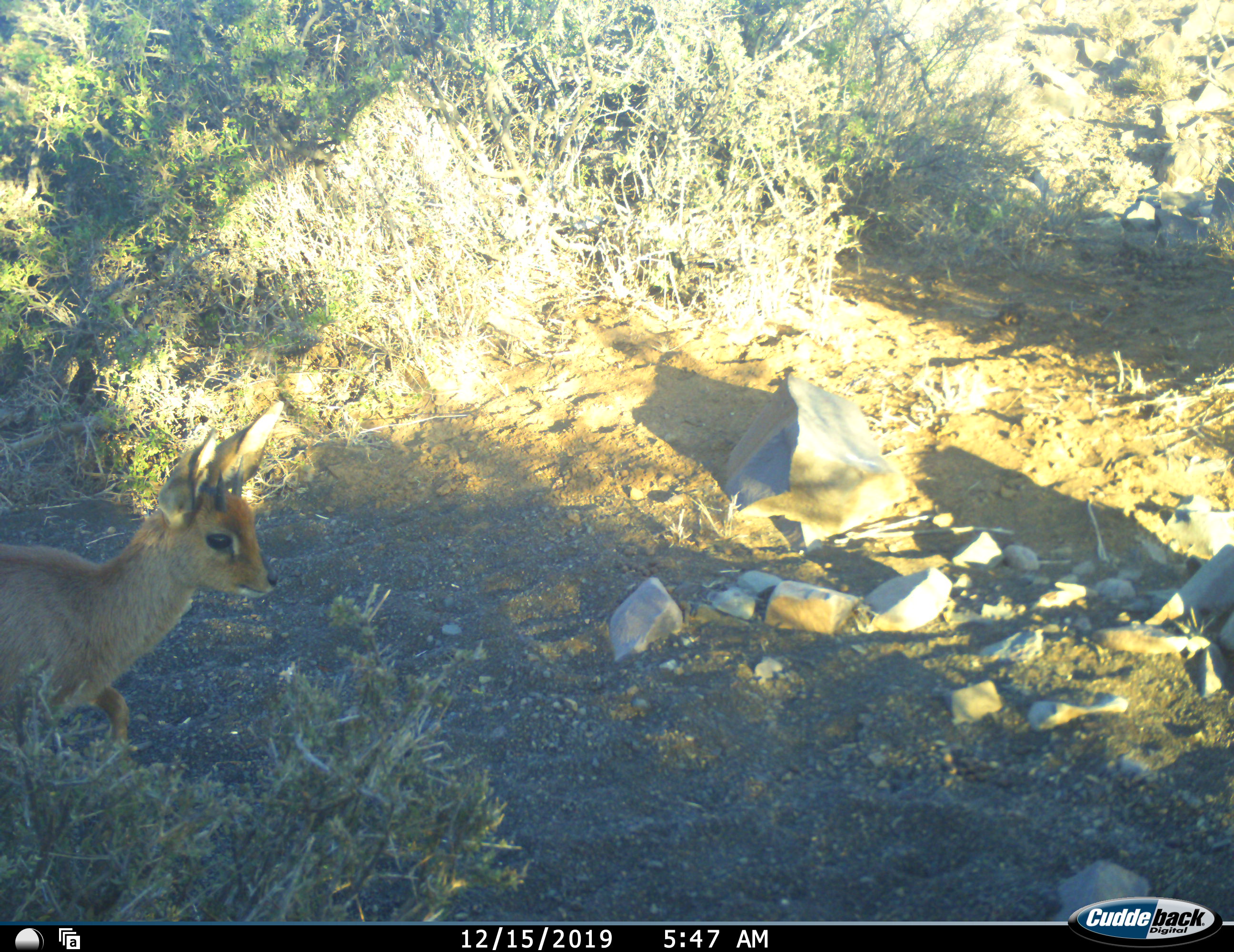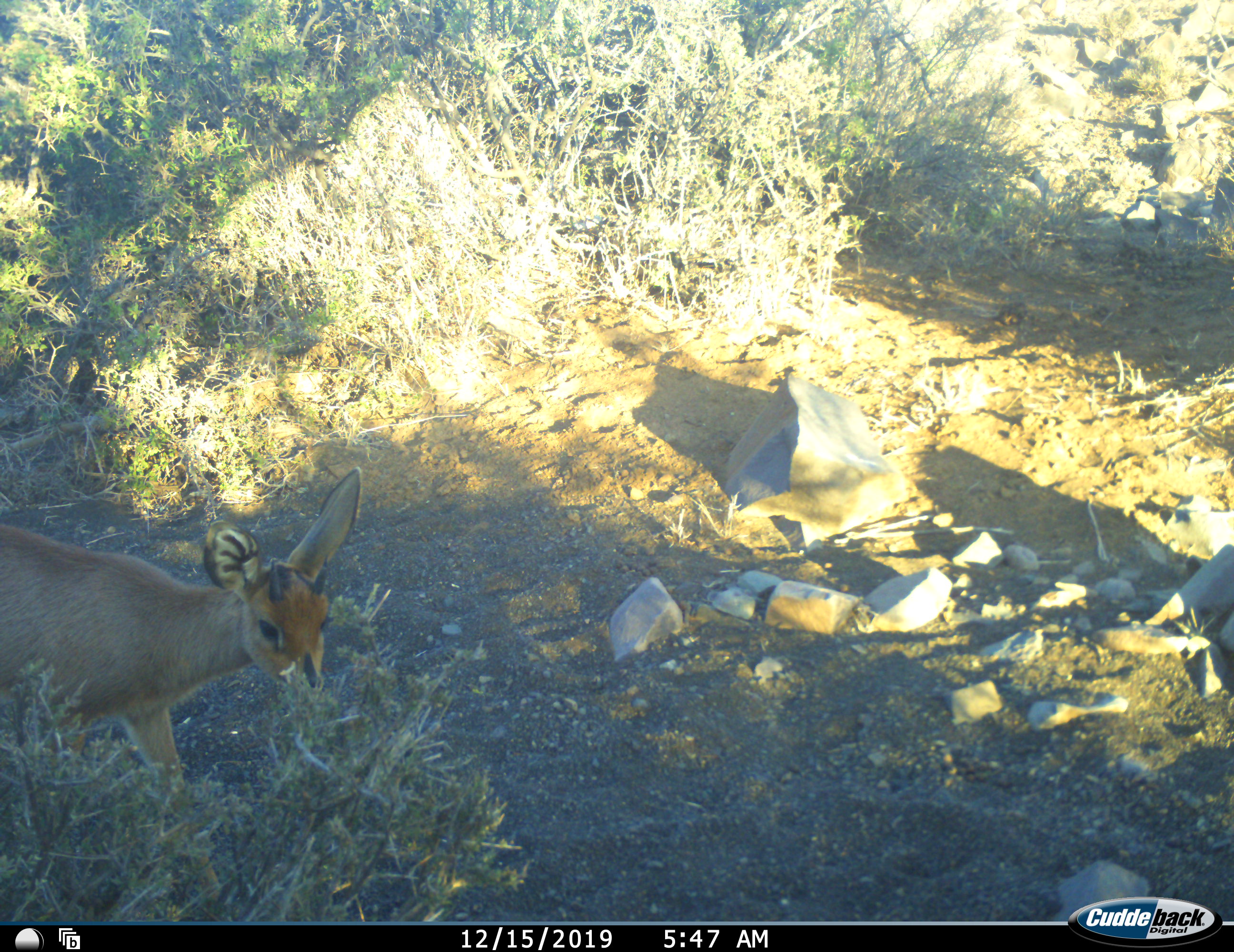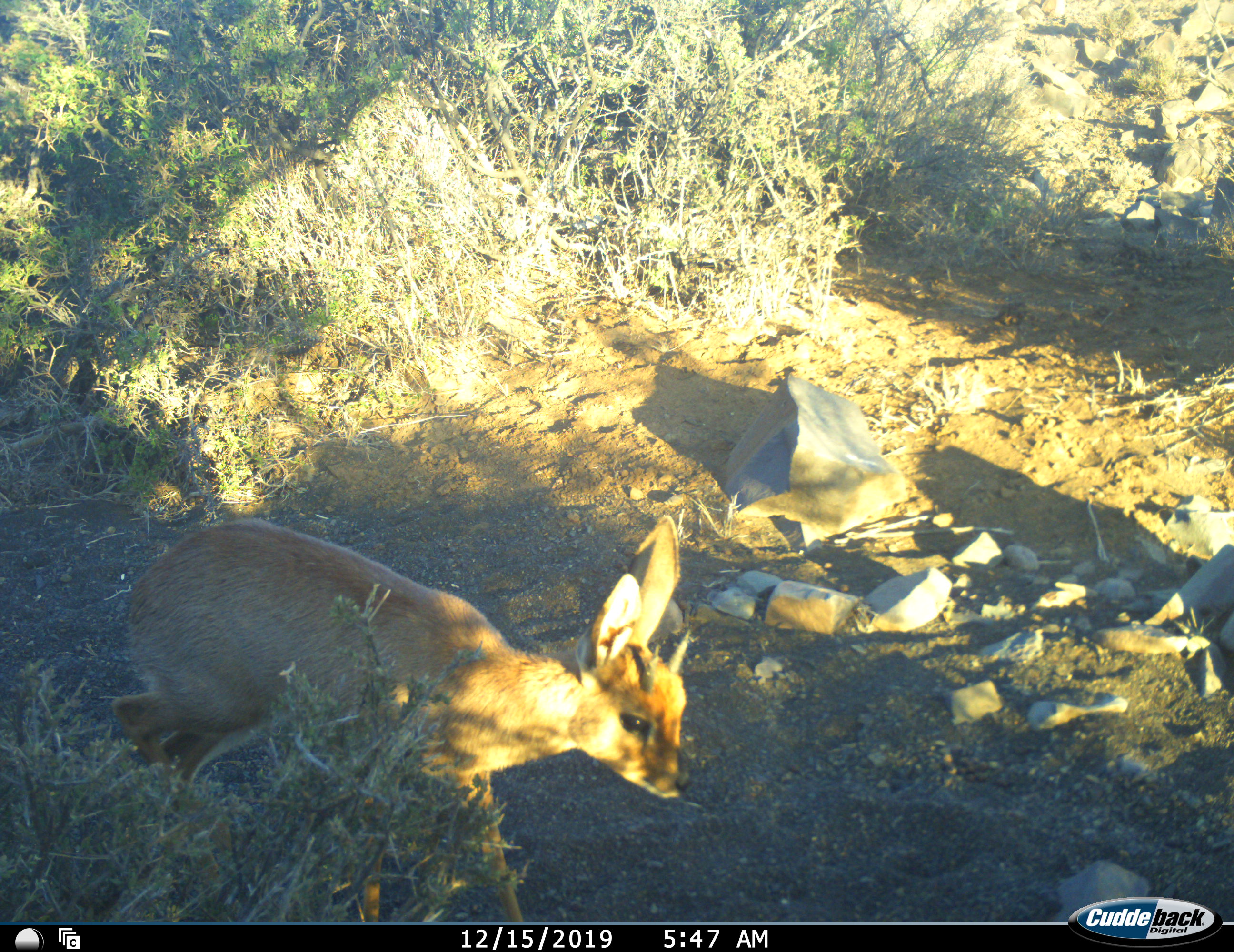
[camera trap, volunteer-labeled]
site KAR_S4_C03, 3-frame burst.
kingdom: Animalia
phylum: Chordata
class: Mammalia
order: Artiodactyla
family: Bovidae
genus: Raphicerus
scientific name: Raphicerus campestris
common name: steenbok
Steenbok (Raphicerus campestris), count 1. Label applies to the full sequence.